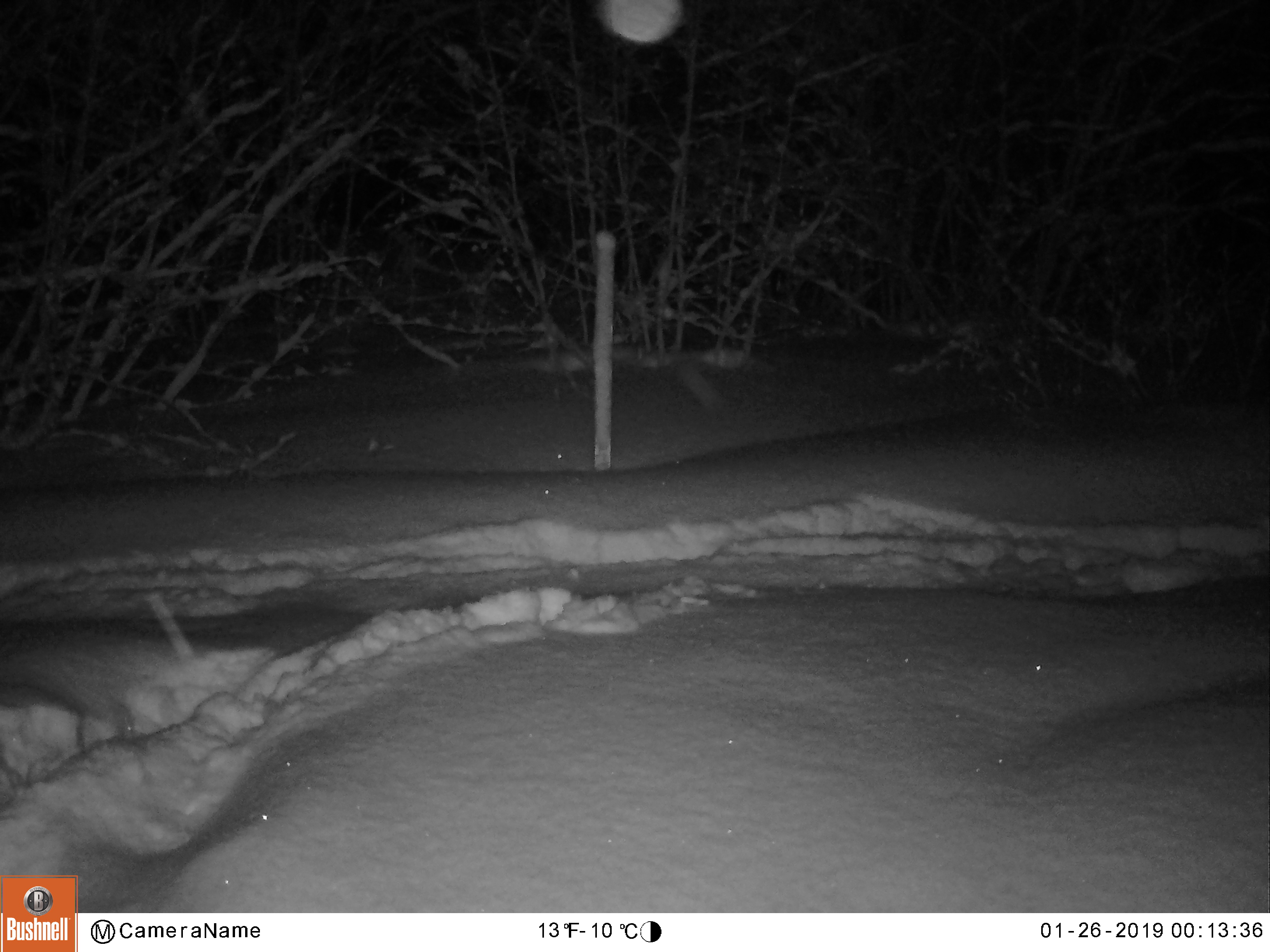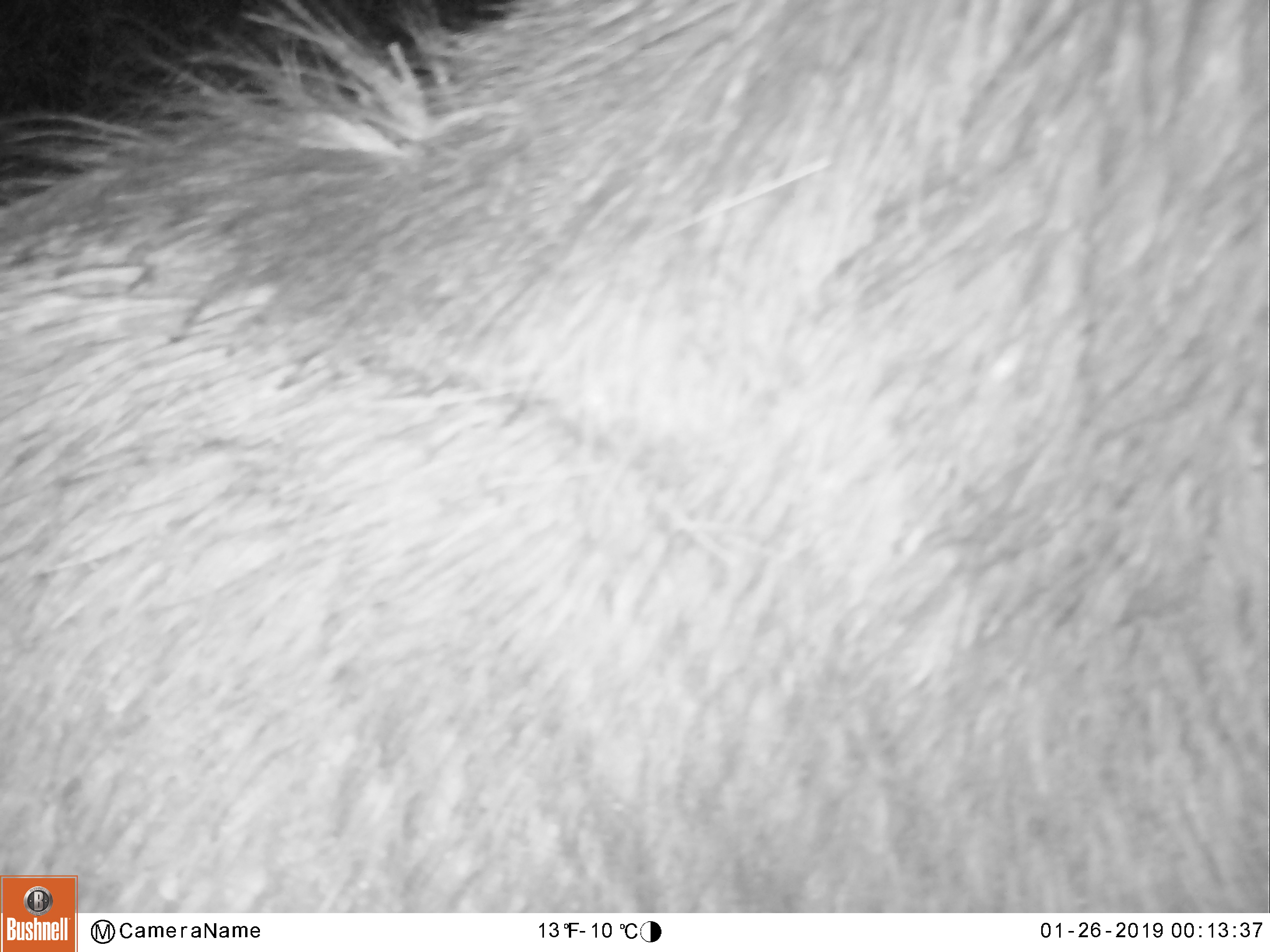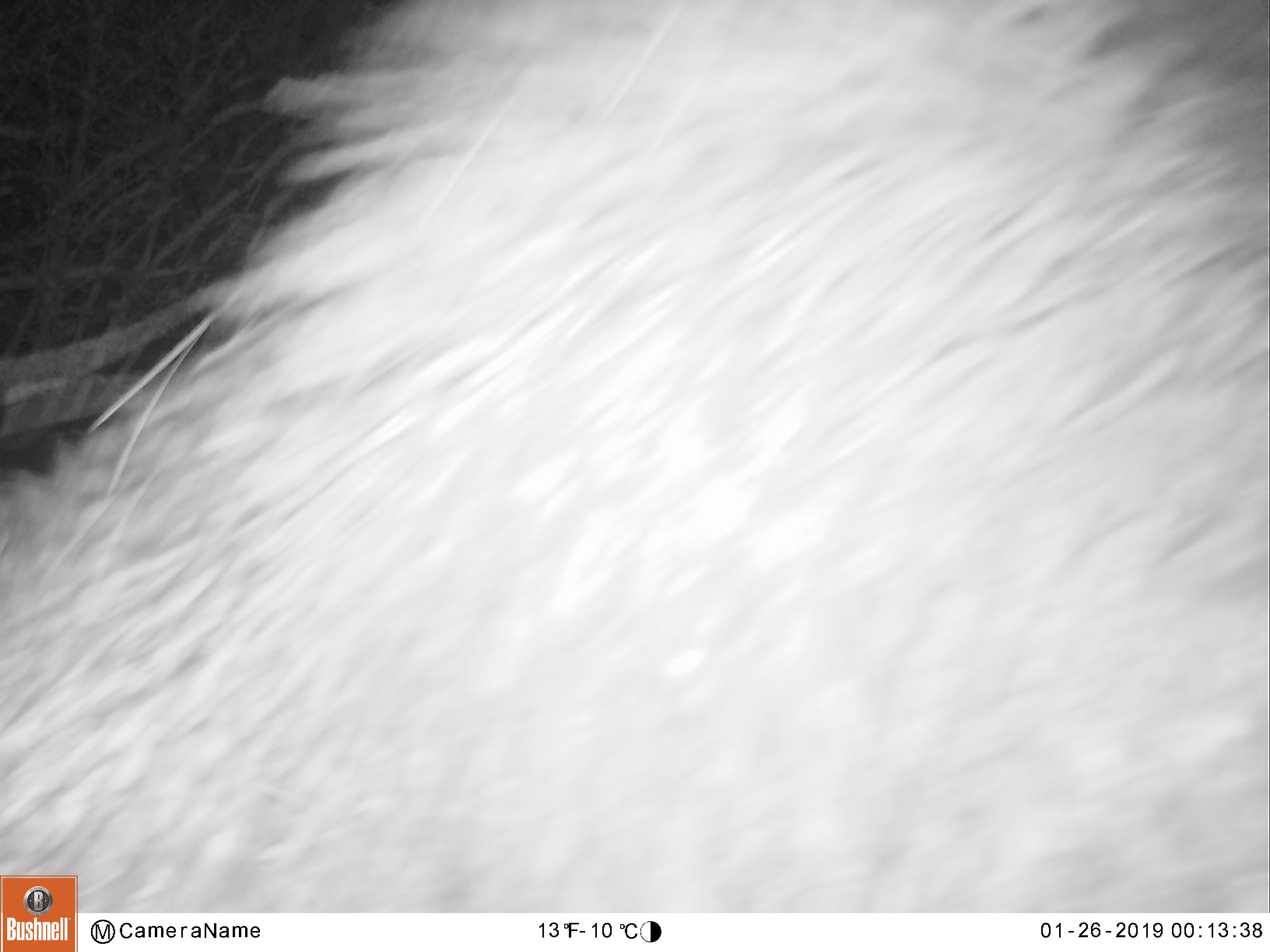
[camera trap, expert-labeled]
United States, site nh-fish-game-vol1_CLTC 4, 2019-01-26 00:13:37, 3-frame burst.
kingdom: Animalia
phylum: Chordata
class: Mammalia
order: Artiodactyla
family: Cervidae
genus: Alces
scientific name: Alces alces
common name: moose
Moose (Alces alces).